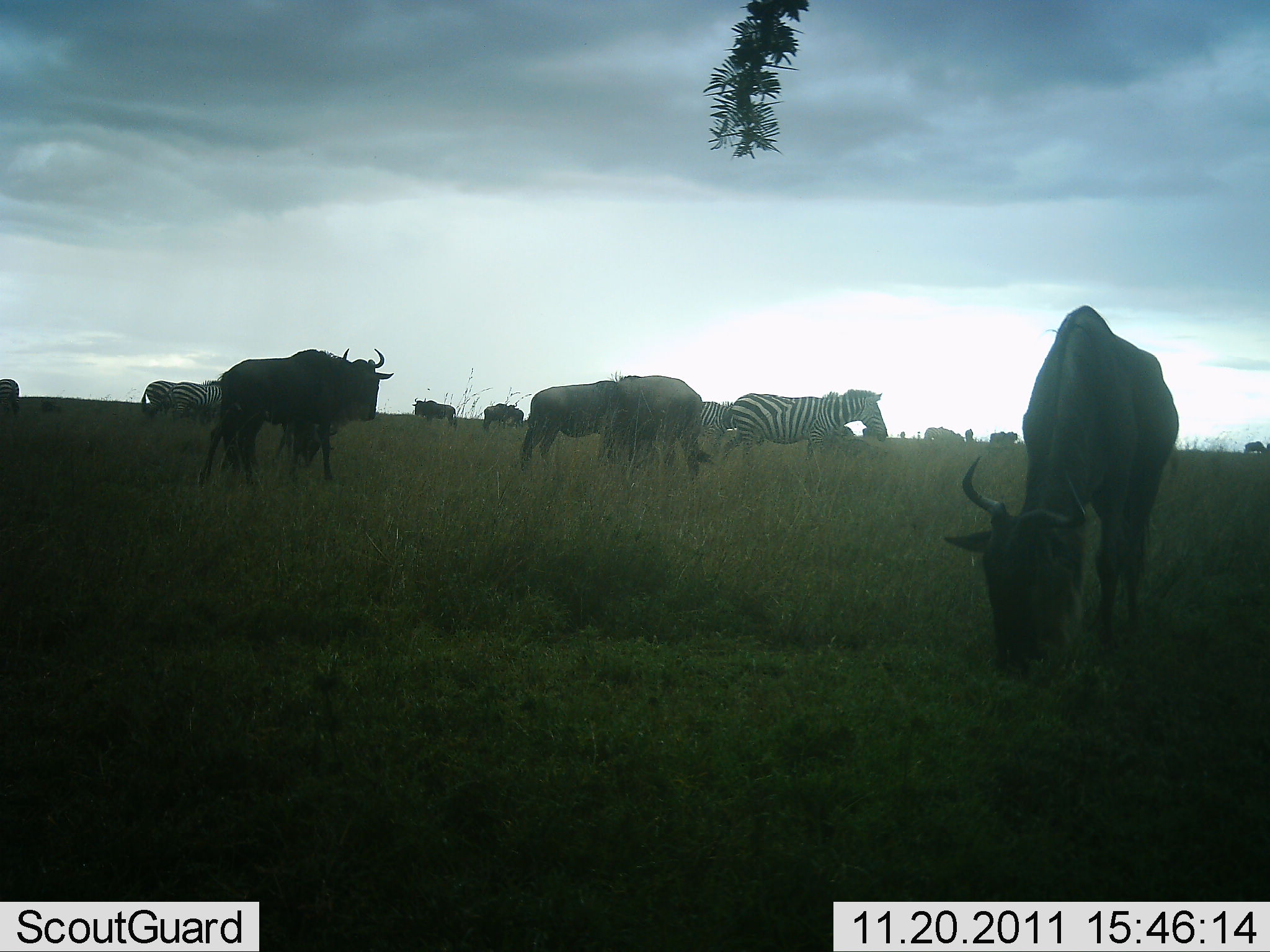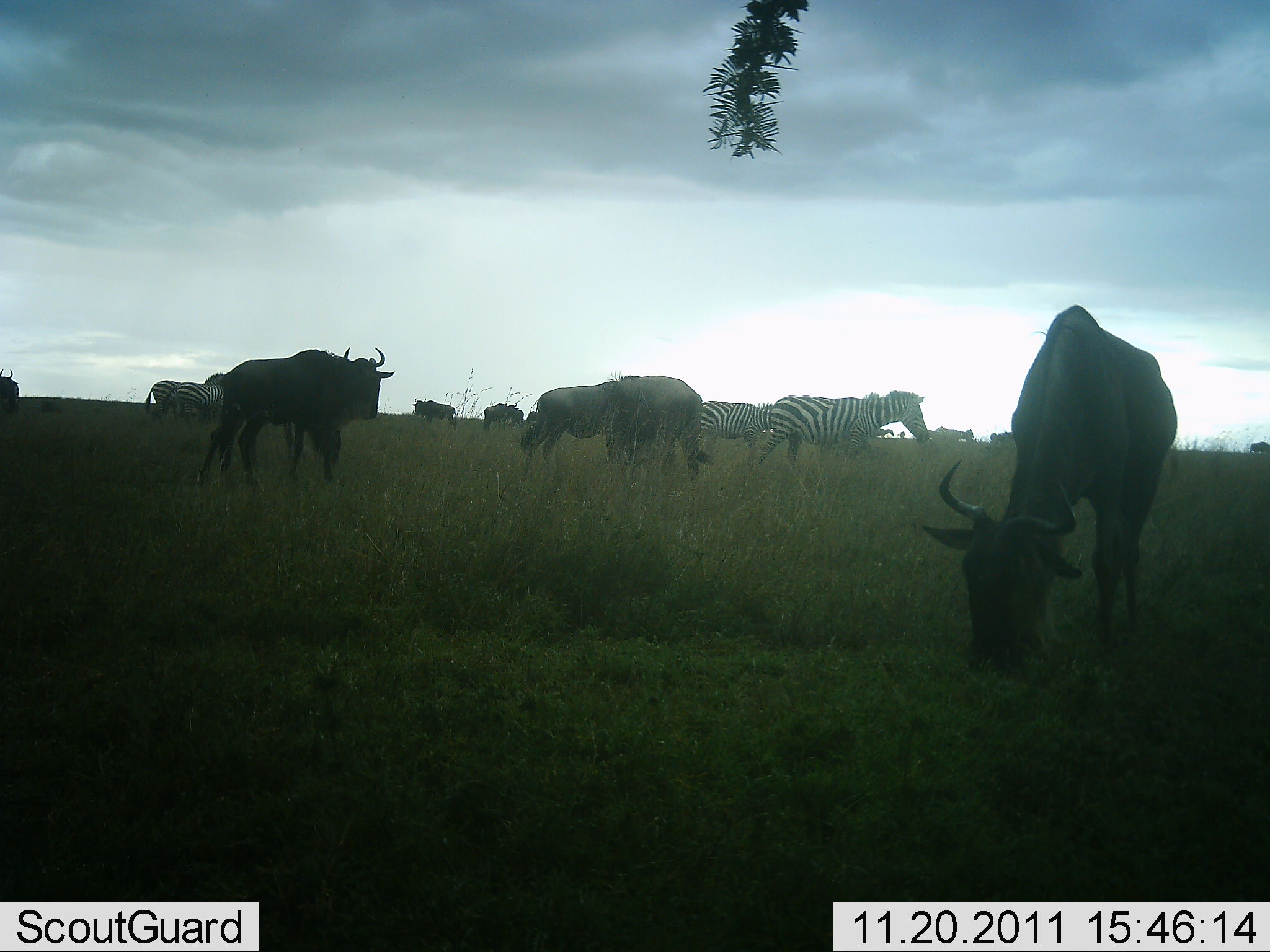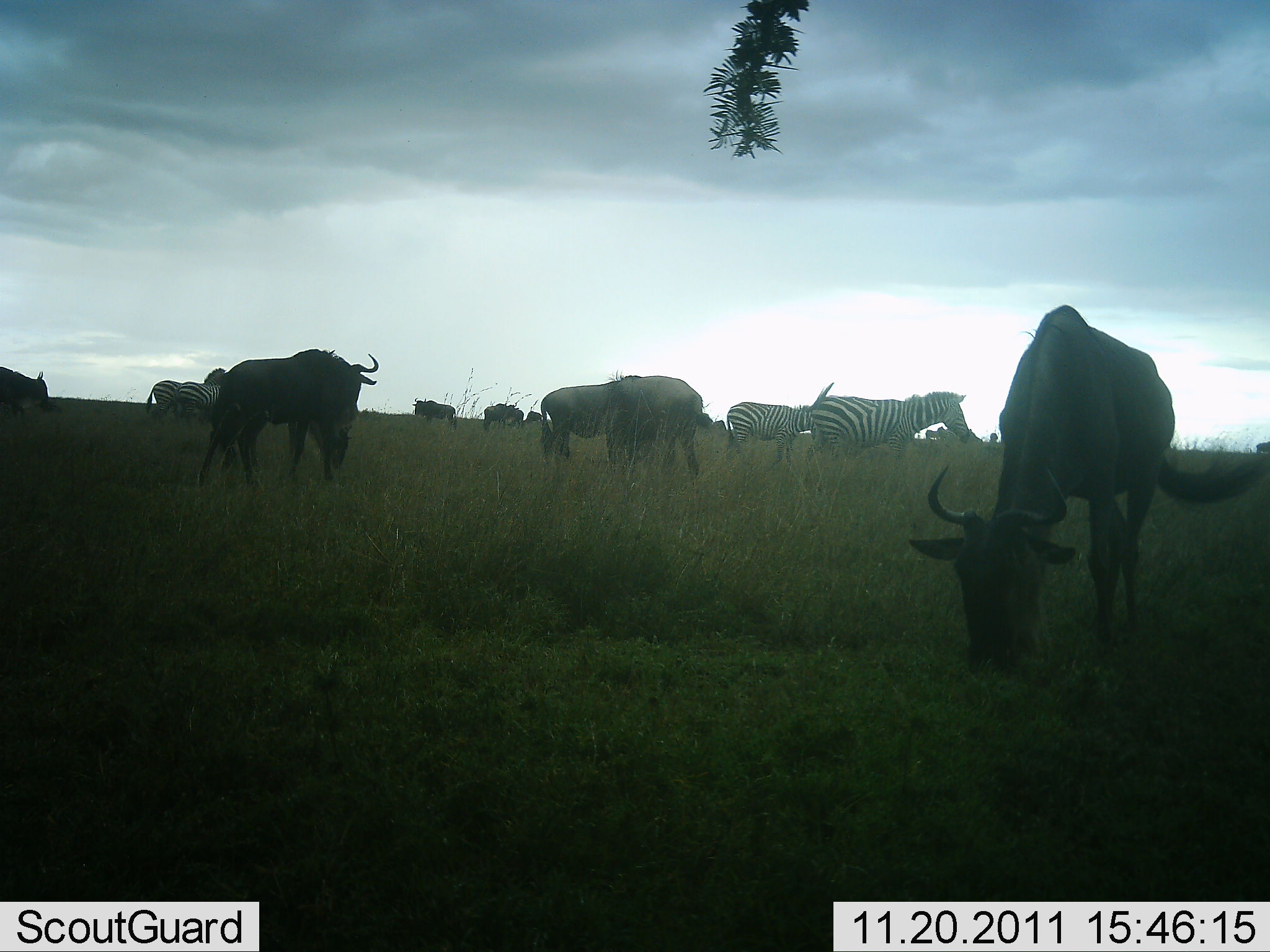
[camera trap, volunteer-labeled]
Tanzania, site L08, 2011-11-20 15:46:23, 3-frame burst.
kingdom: Animalia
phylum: Chordata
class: Mammalia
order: Artiodactyla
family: Bovidae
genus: Connochaetes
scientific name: Connochaetes taurinus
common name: blue wildebeest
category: wildebeest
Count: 9.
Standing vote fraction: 70%.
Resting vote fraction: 0%.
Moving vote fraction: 20%.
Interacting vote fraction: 0%.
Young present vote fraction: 0%.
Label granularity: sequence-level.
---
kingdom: Animalia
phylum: Chordata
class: Mammalia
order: Perissodactyla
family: Equidae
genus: Equus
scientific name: Equus quagga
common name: plains zebra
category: zebra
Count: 4.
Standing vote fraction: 55%.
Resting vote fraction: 0%.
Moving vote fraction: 36%.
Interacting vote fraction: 0%.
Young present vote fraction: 0%.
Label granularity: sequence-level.